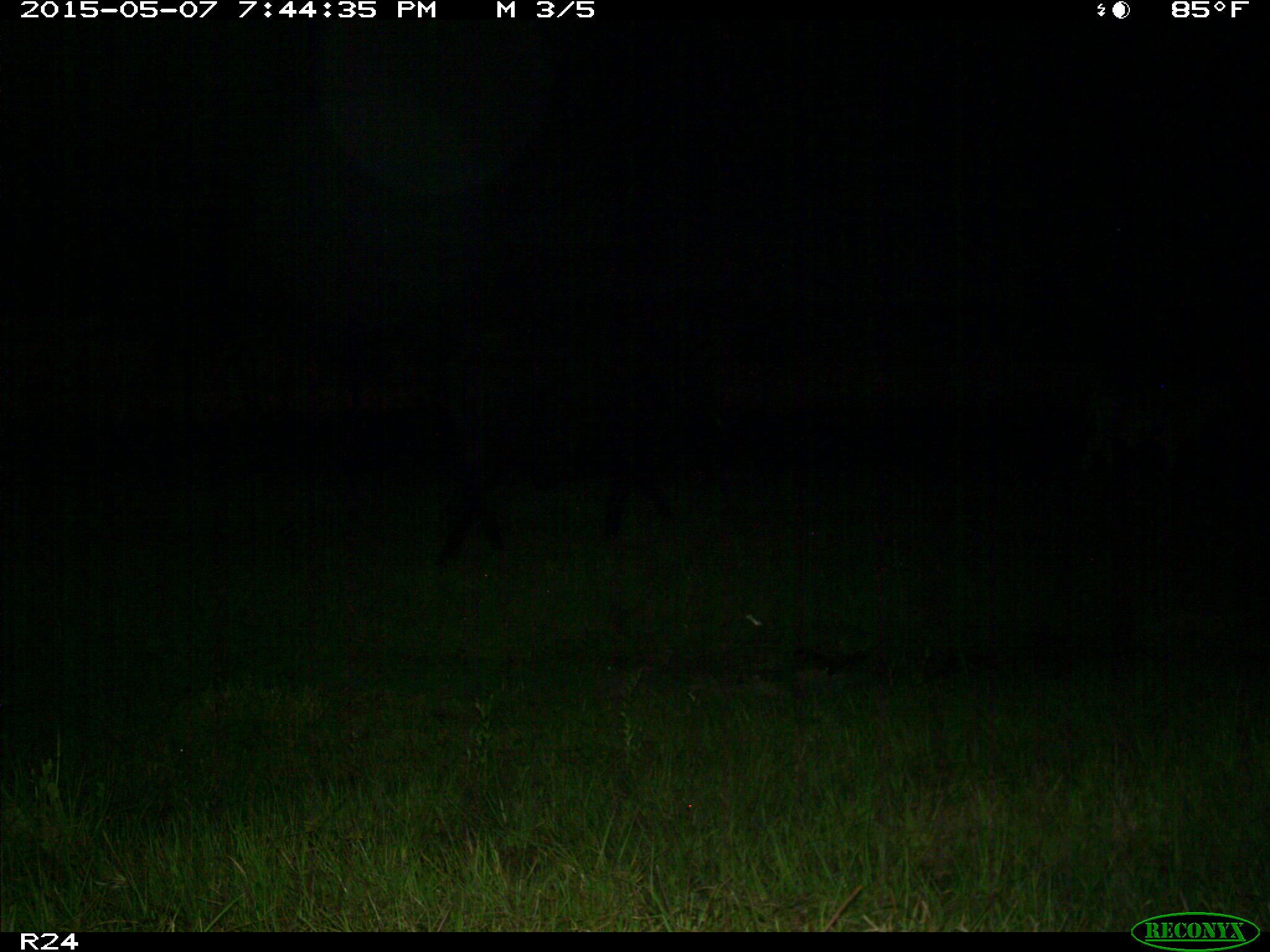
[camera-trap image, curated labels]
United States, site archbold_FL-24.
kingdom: Animalia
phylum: Chordata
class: Mammalia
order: Artiodactyla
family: Bovidae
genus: Bos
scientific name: Bos taurus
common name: domestic cow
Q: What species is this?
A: Bos taurus (domestic cow).